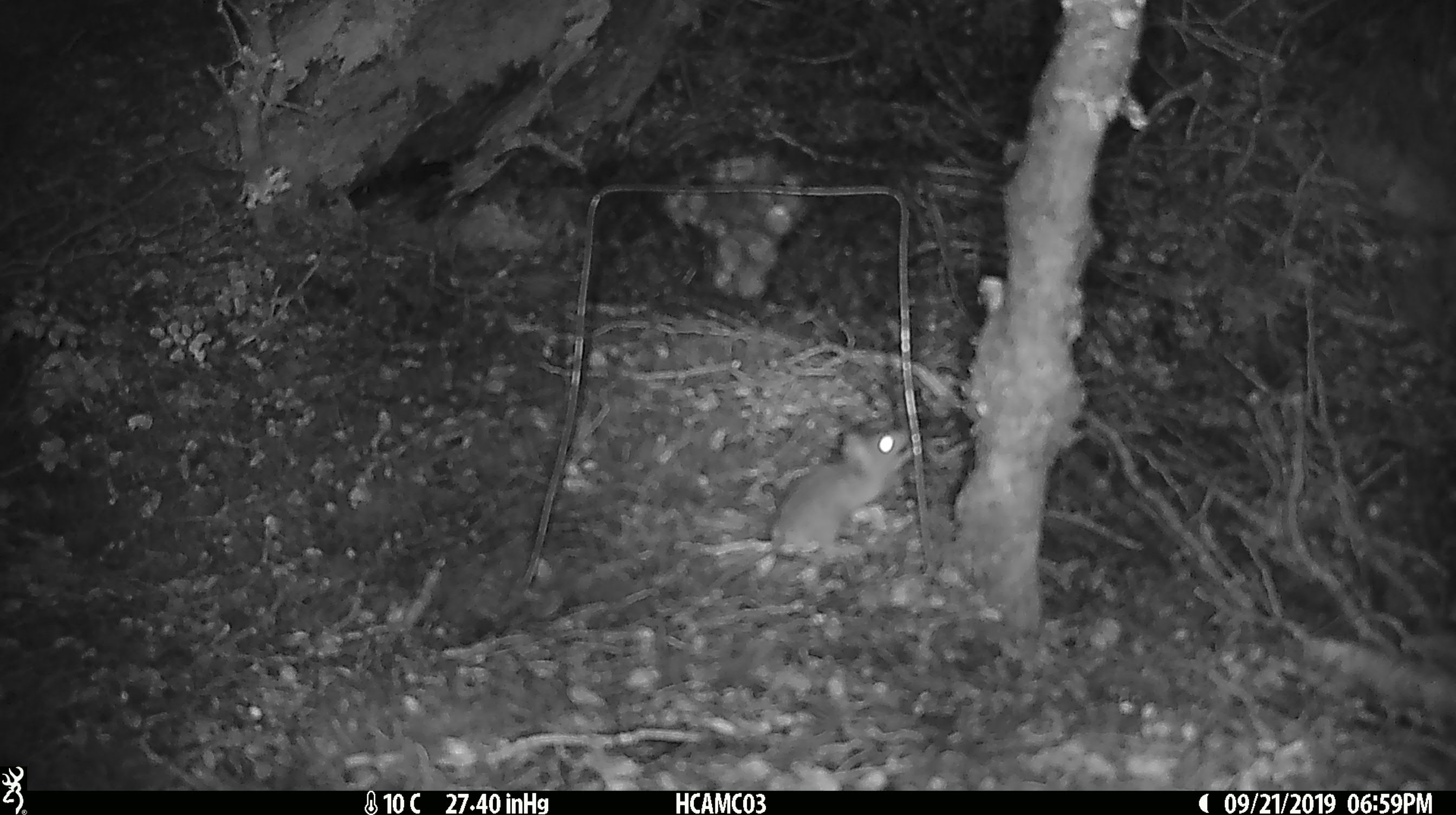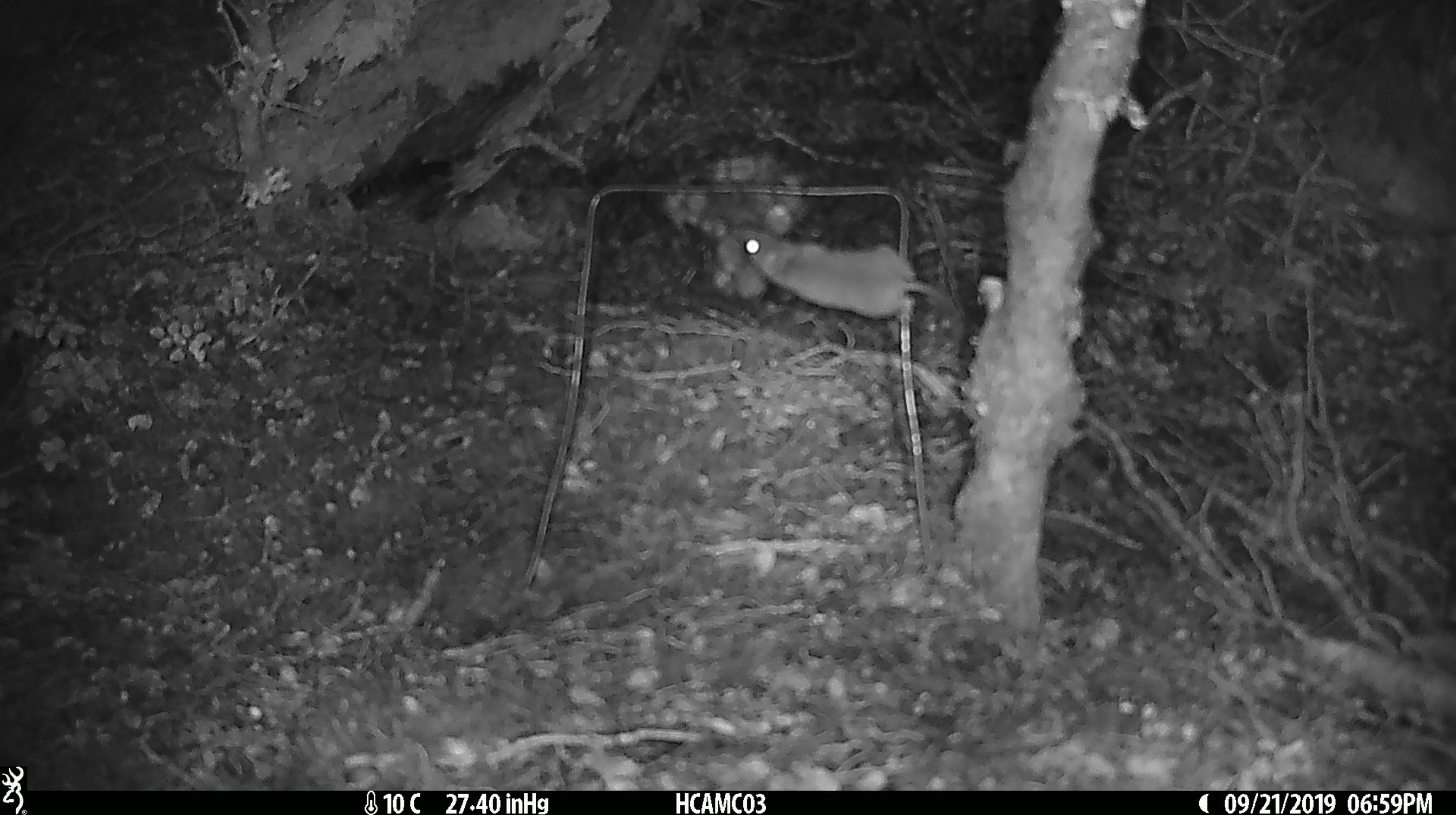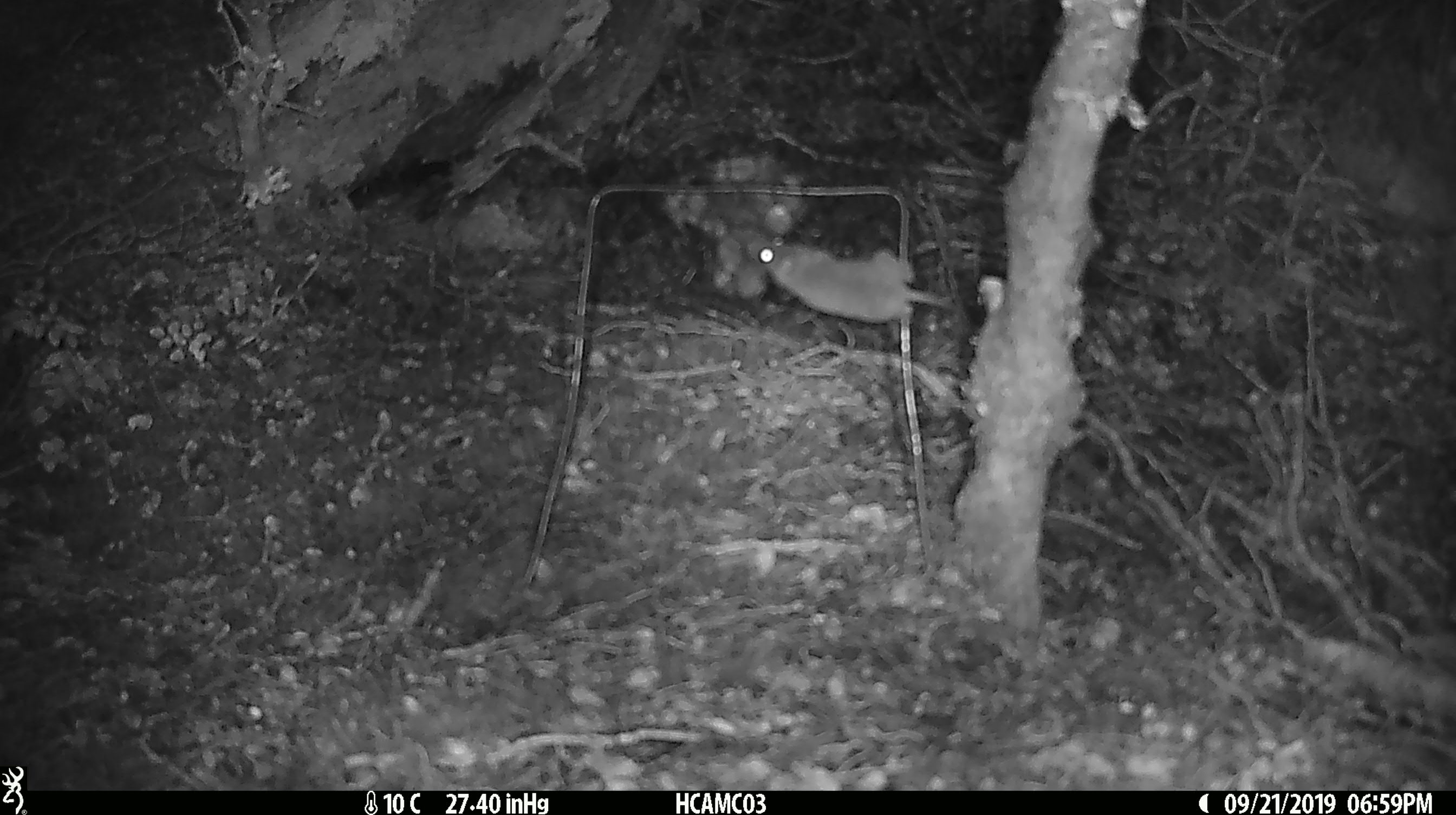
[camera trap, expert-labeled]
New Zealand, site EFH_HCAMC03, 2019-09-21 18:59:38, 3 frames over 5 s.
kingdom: Animalia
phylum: Chordata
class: Mammalia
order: Rodentia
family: Muridae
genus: Mus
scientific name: Mus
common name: mouse